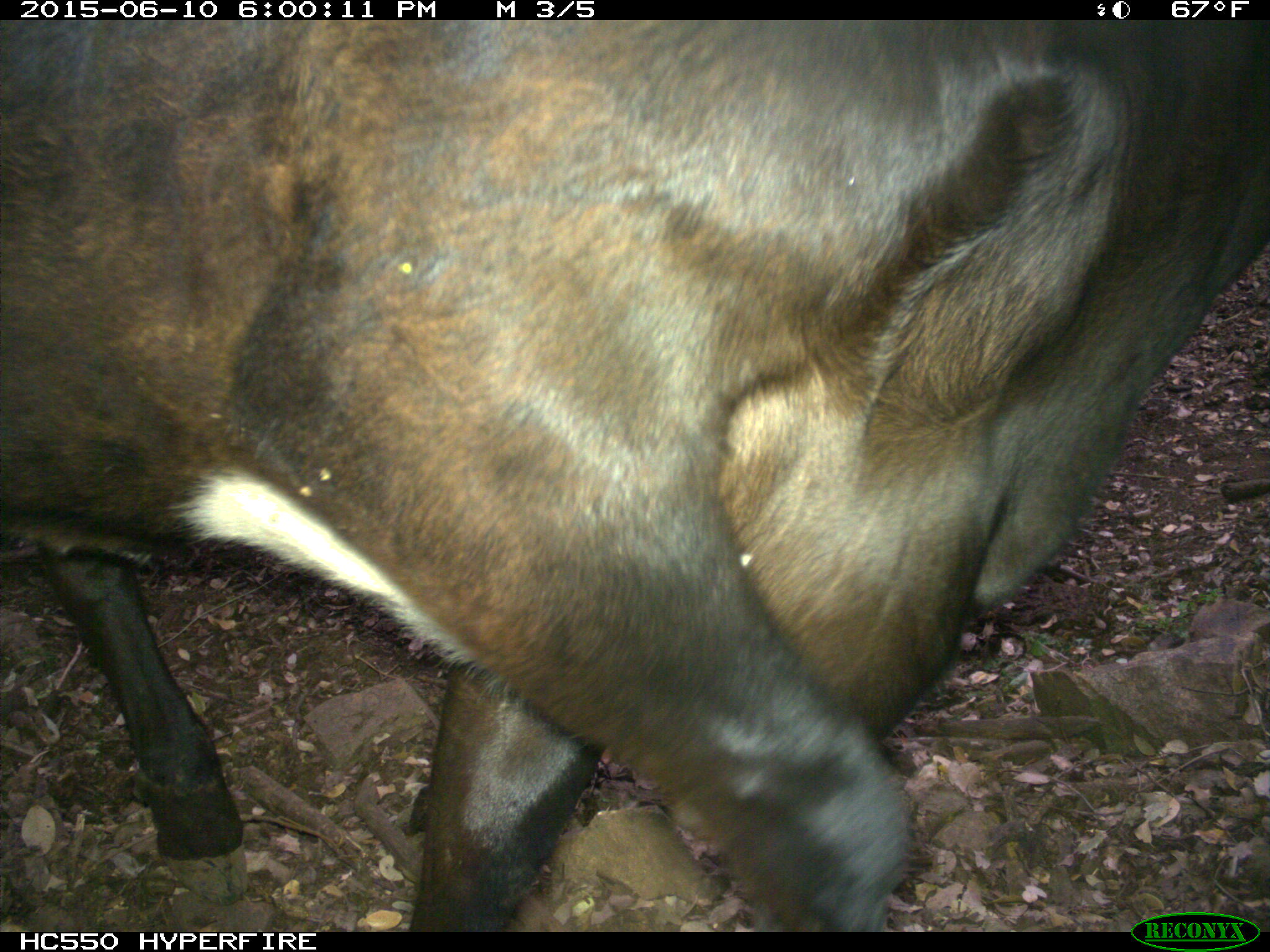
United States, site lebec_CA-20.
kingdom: Animalia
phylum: Chordata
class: Mammalia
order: Artiodactyla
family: Bovidae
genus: Bos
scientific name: Bos taurus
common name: domestic cow